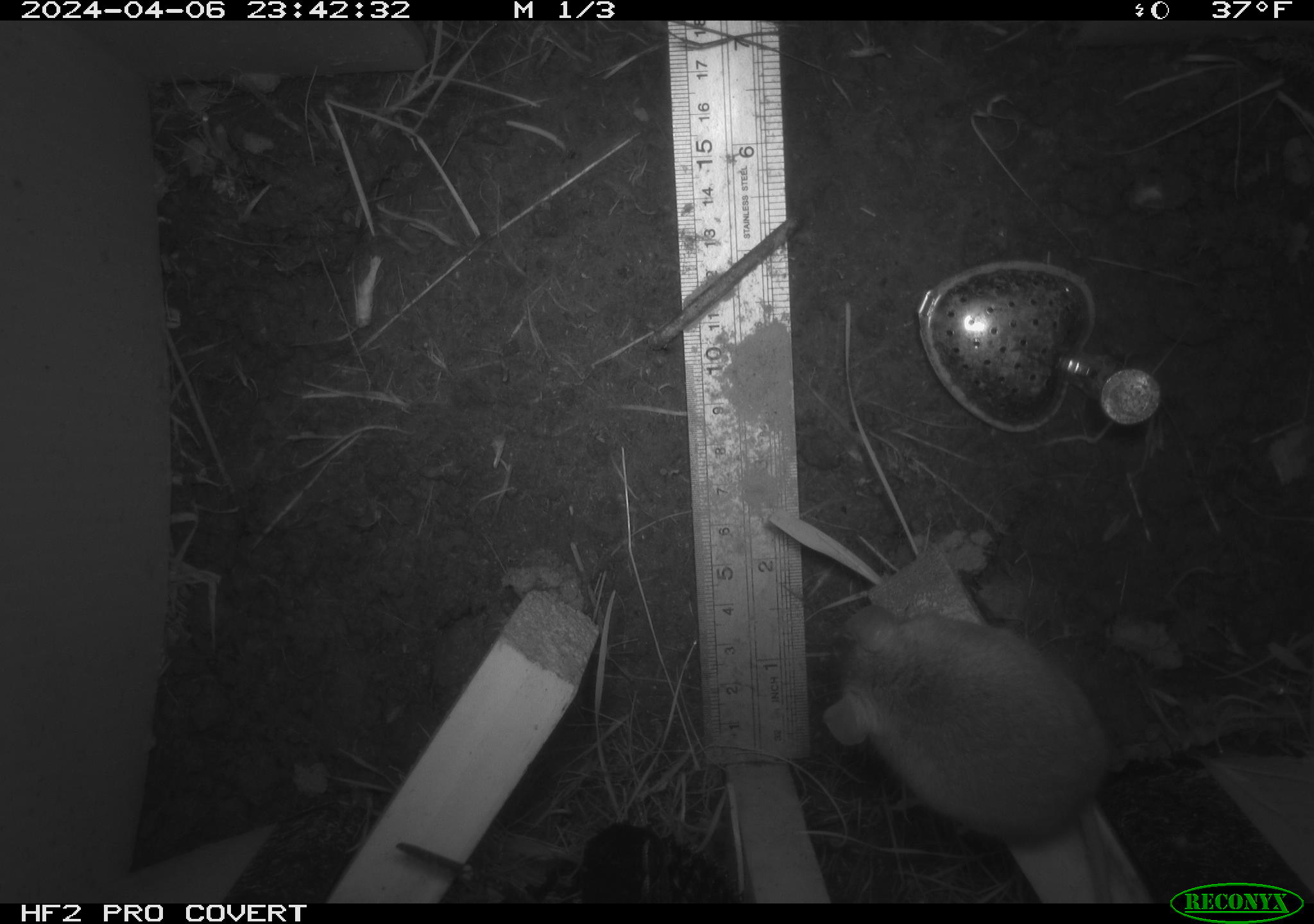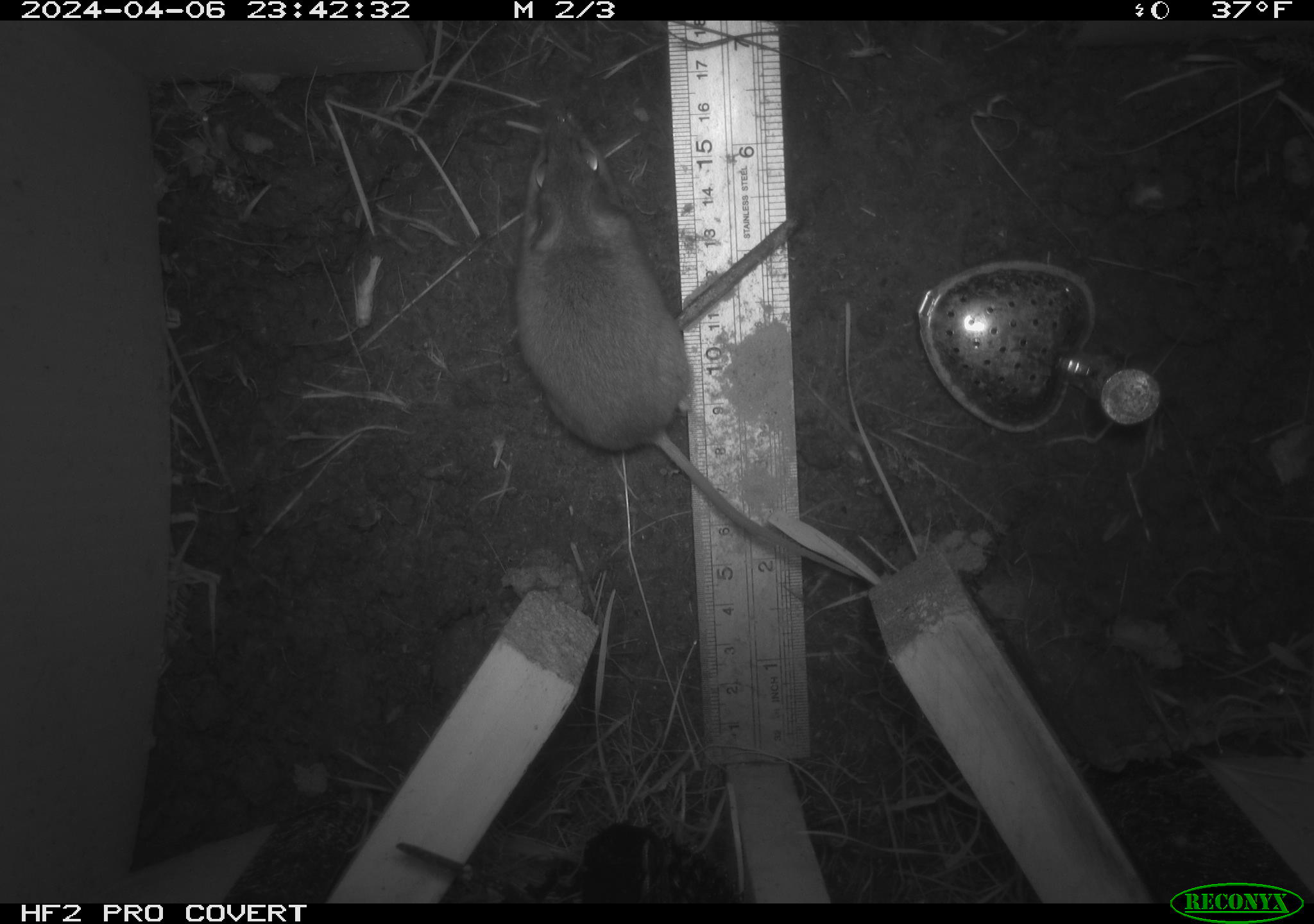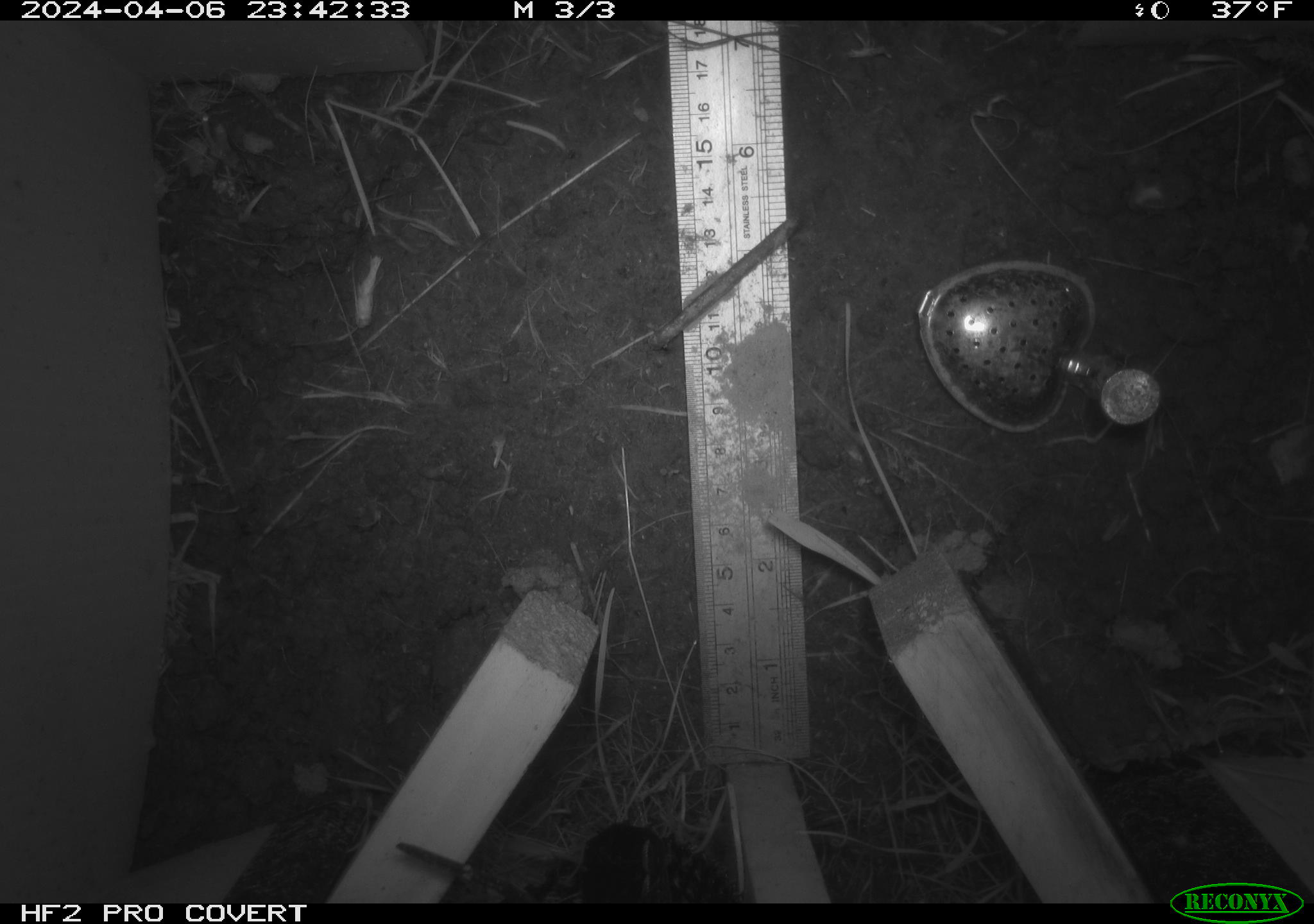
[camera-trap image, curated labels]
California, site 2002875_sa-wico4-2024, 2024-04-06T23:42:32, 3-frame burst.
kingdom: Animalia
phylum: Chordata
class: Mammalia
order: Rodentia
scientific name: Rodentia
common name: rodent